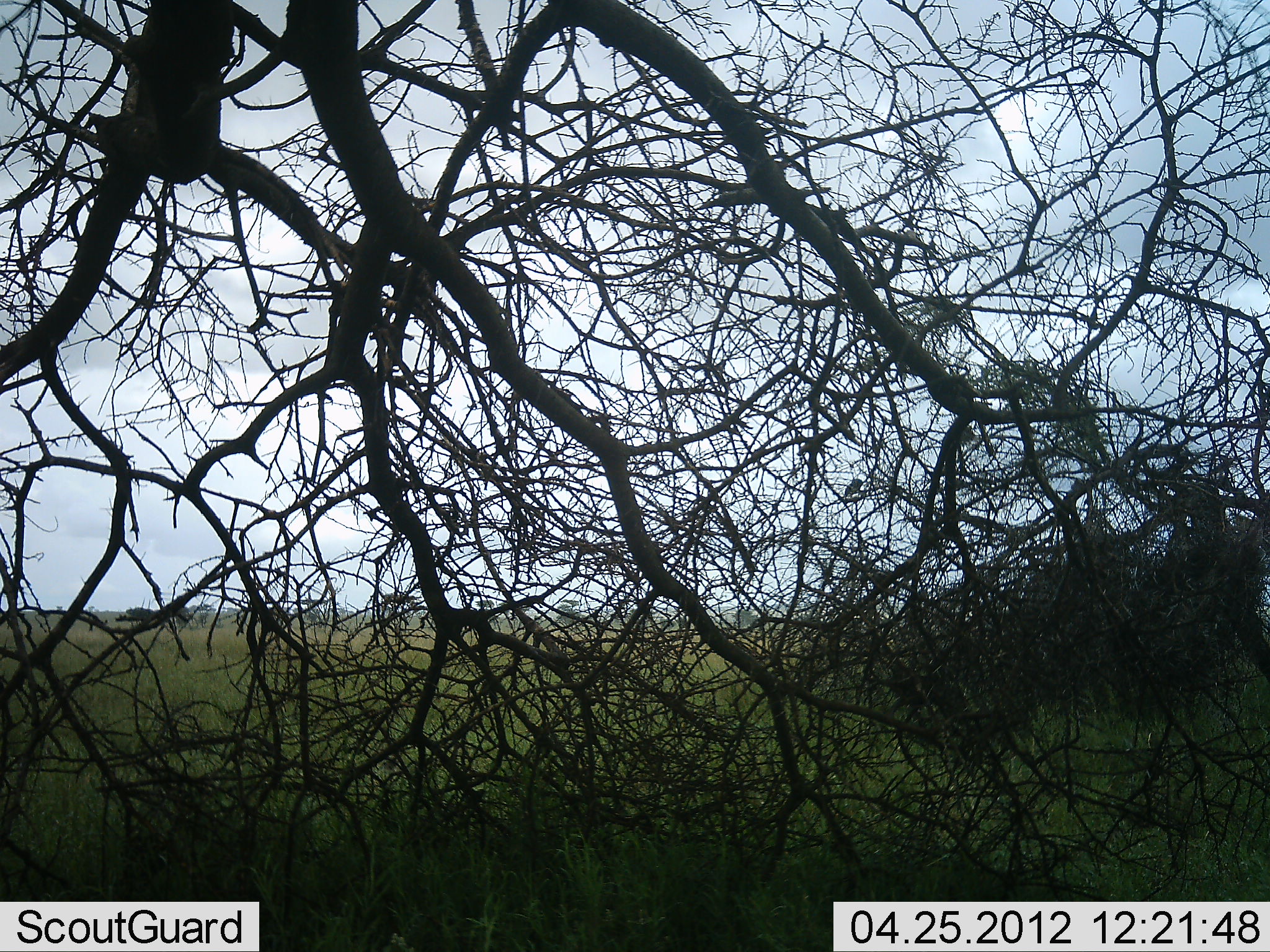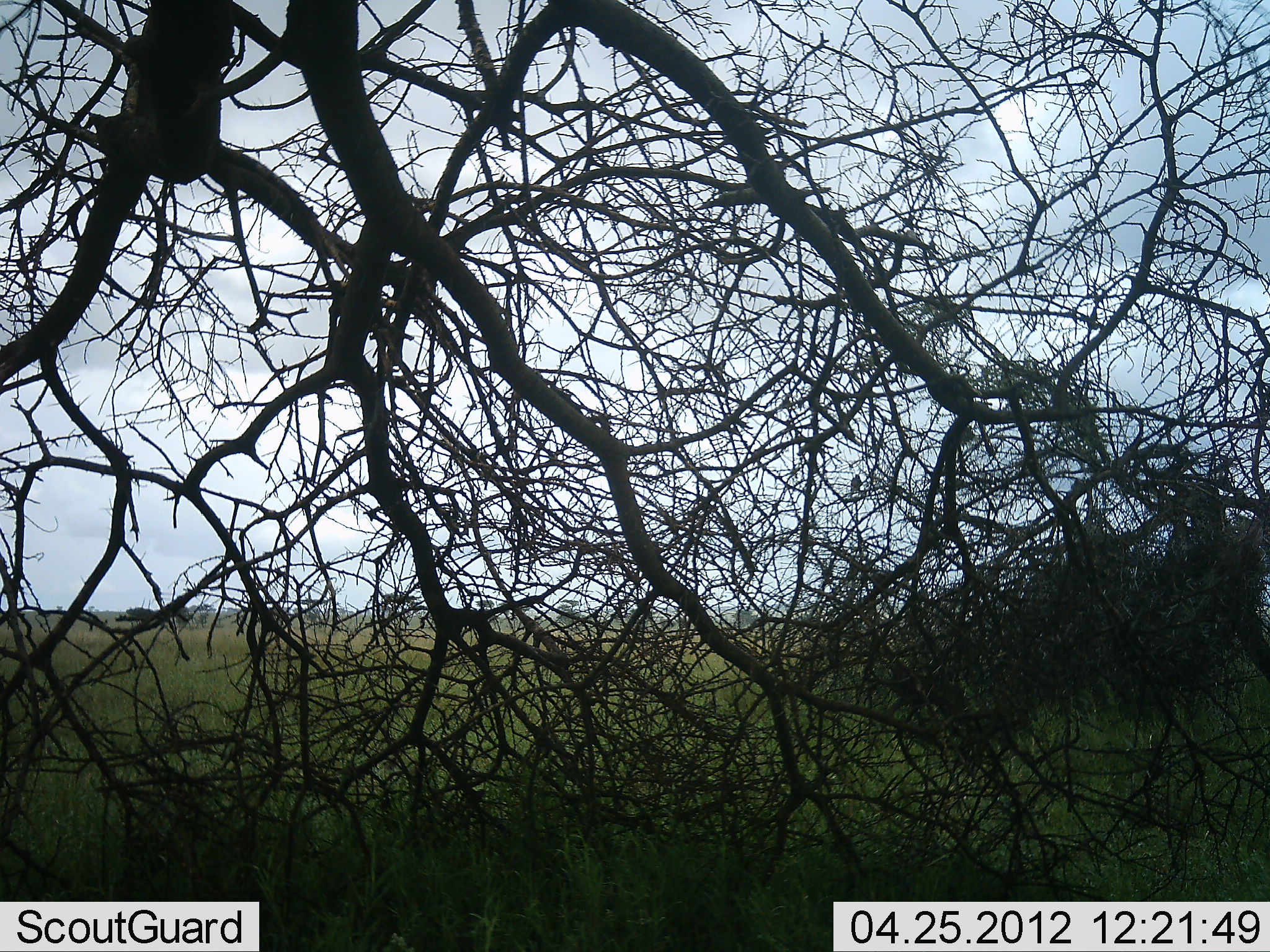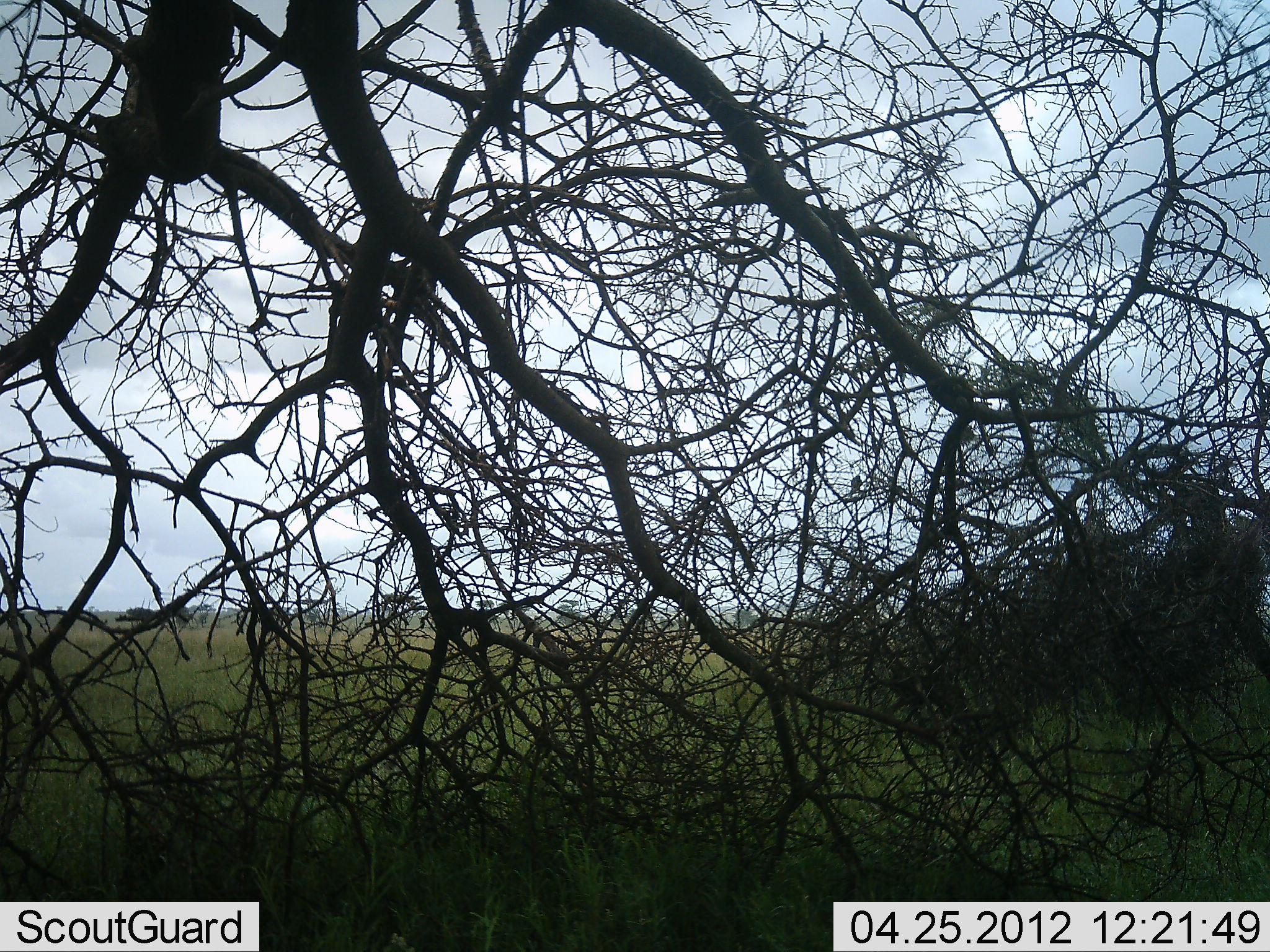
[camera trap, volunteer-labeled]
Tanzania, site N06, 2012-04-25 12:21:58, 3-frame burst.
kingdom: Animalia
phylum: Chordata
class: Aves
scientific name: Aves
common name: bird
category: otherbird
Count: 1.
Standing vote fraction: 67%.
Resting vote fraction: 17%.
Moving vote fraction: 8%.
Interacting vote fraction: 0%.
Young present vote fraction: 0%.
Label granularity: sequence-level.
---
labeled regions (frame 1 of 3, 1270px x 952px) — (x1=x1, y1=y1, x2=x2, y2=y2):
animal: (x1=842, y1=478, x2=863, y2=498)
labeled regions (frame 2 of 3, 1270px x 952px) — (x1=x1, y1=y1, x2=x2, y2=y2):
animal: (x1=850, y1=473, x2=863, y2=496)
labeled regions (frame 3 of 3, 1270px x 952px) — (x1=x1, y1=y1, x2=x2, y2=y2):
animal: (x1=850, y1=474, x2=862, y2=495)